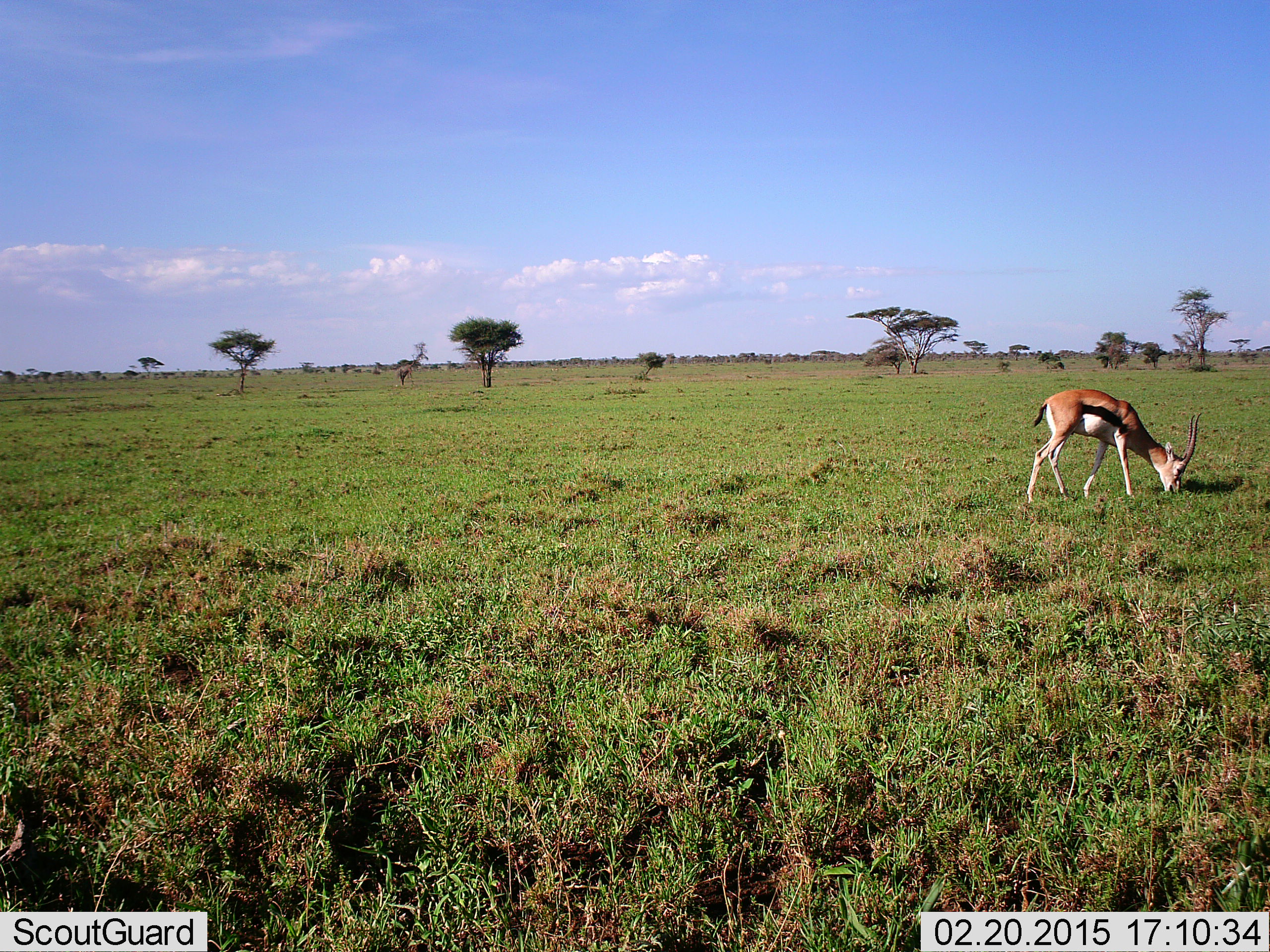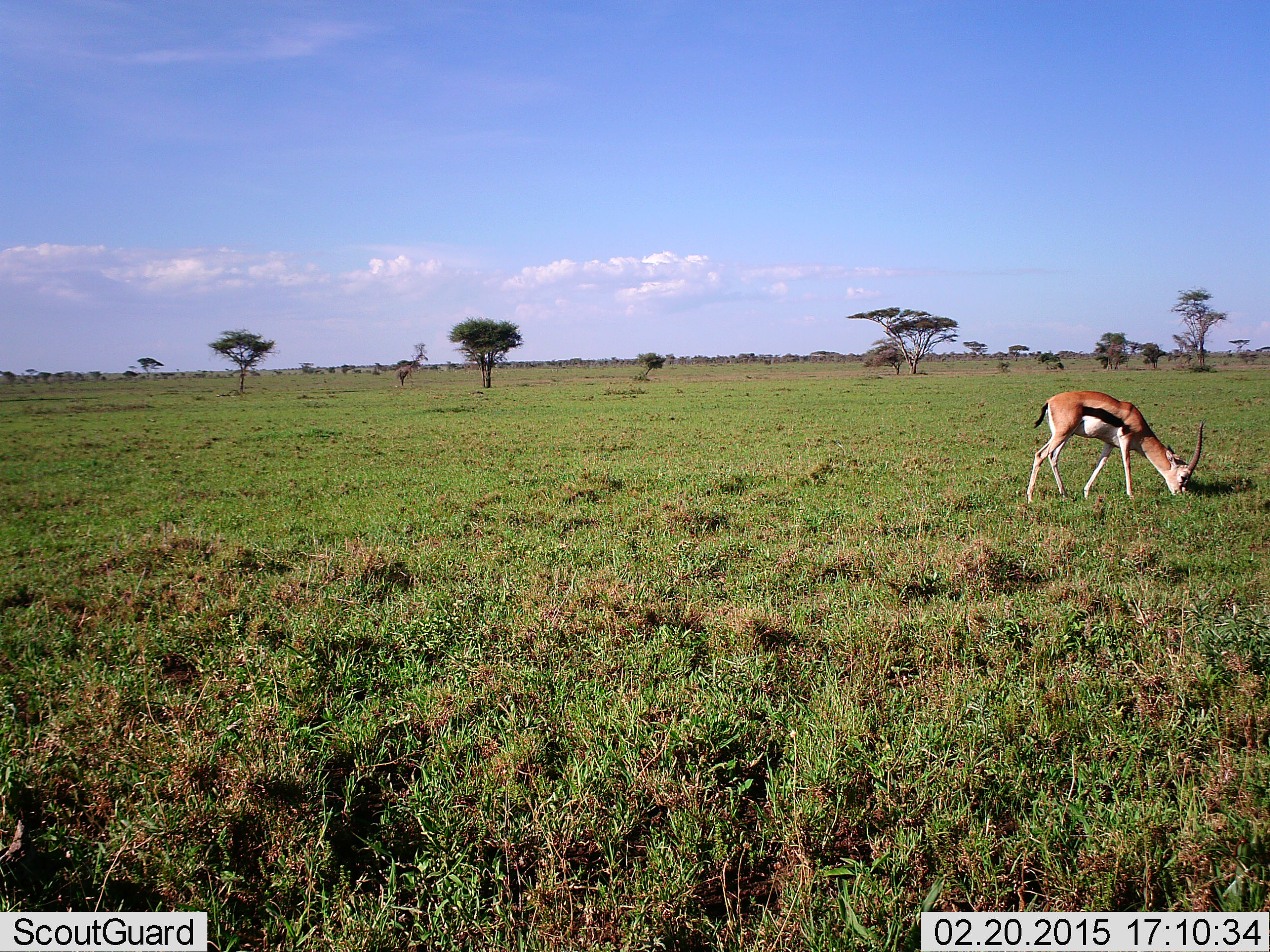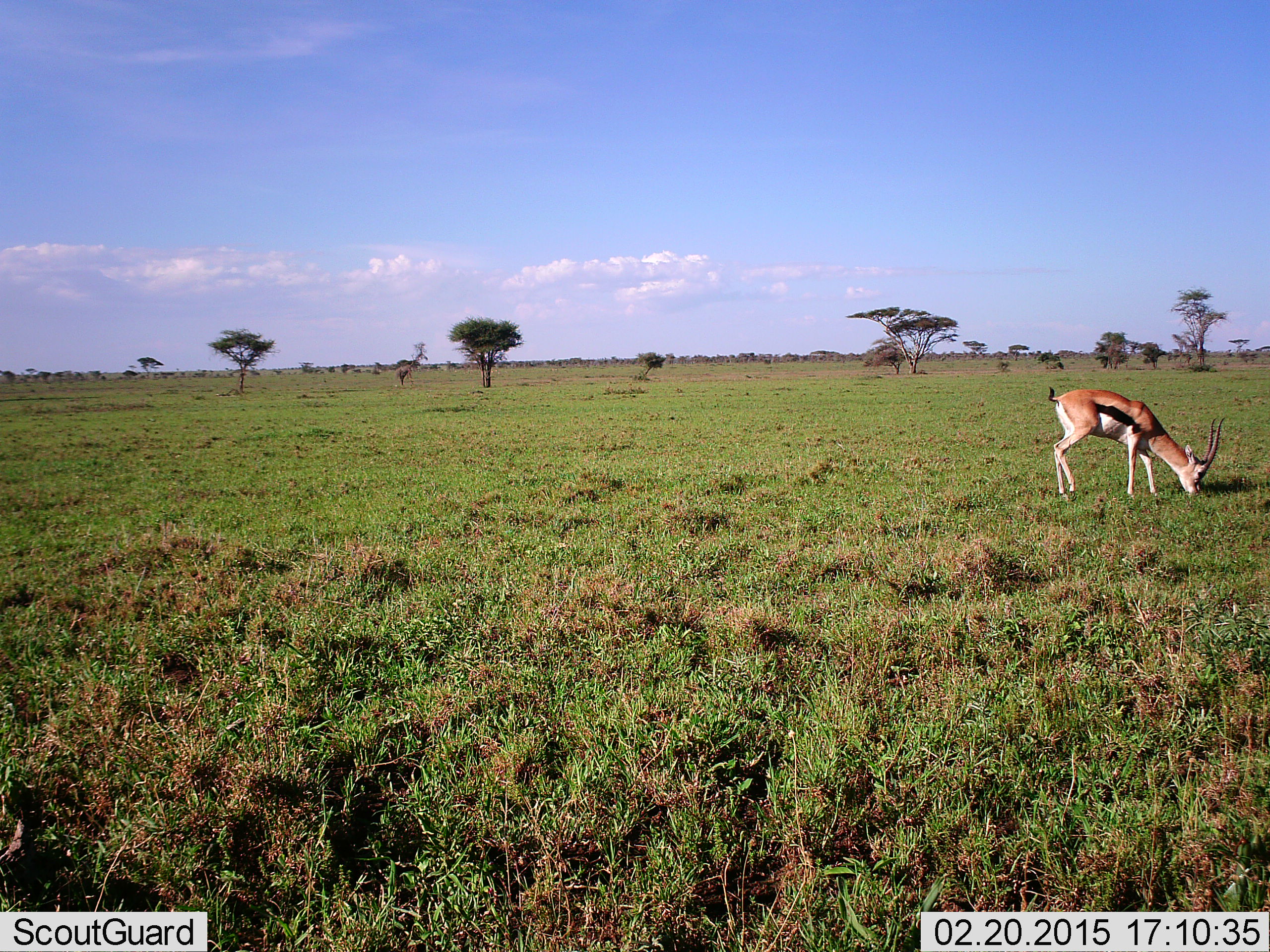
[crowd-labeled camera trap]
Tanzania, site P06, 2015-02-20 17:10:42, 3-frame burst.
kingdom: Animalia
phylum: Chordata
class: Mammalia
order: Artiodactyla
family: Bovidae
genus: Eudorcas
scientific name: Eudorcas thomsonii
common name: thomson's gazelle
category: gazellethomsons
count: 1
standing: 11%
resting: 0%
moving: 0%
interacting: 0%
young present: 0%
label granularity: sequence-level